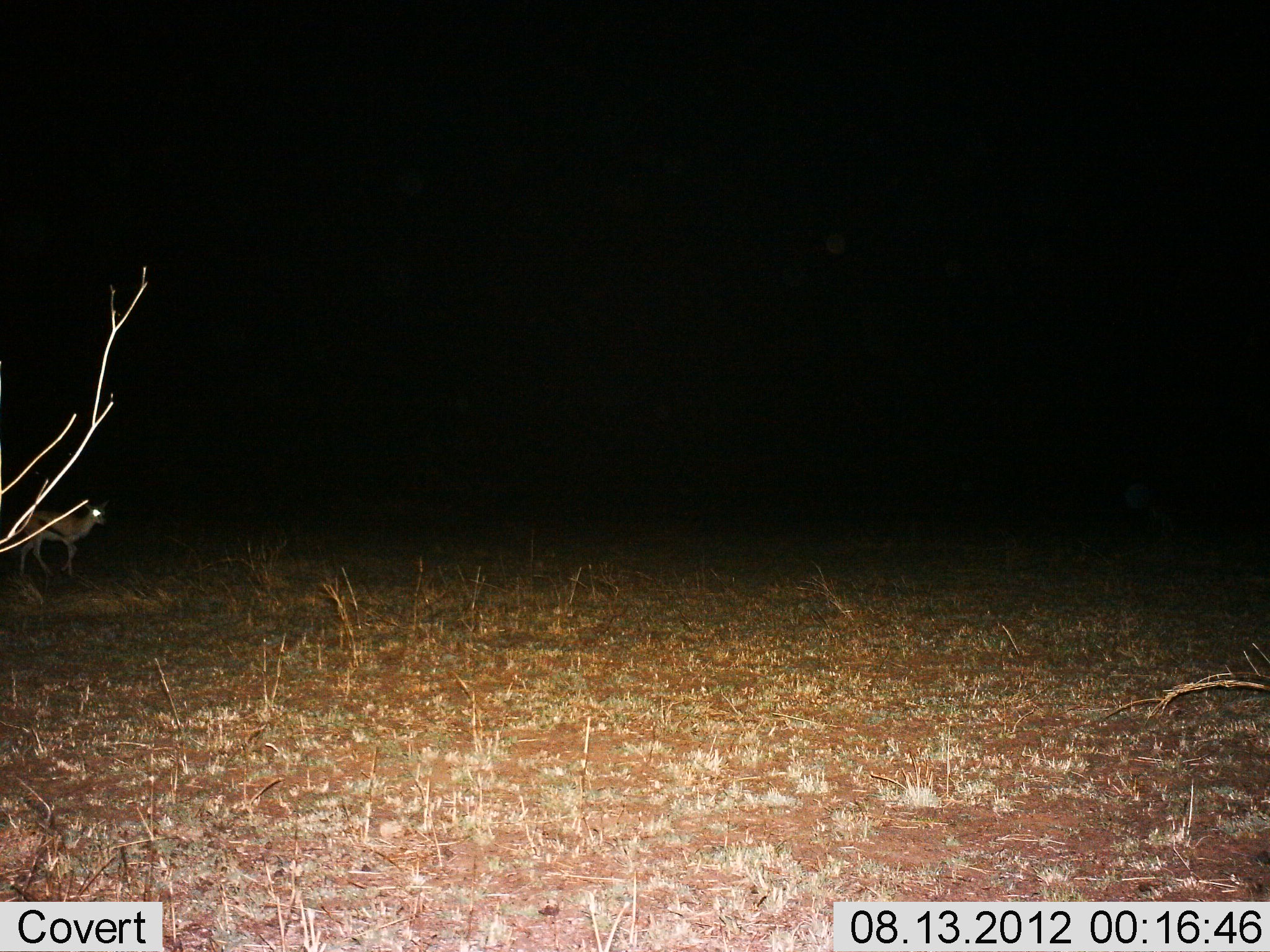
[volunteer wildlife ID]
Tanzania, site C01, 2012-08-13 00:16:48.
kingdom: Animalia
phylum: Chordata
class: Mammalia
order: Artiodactyla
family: Bovidae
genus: Eudorcas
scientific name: Eudorcas thomsonii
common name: thomson's gazelle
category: gazellethomsons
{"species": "gazellethomsons (thomson's gazelle) (Eudorcas thomsonii)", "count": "1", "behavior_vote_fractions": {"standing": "100%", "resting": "0%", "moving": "0%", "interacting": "0%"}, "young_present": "0%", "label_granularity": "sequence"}